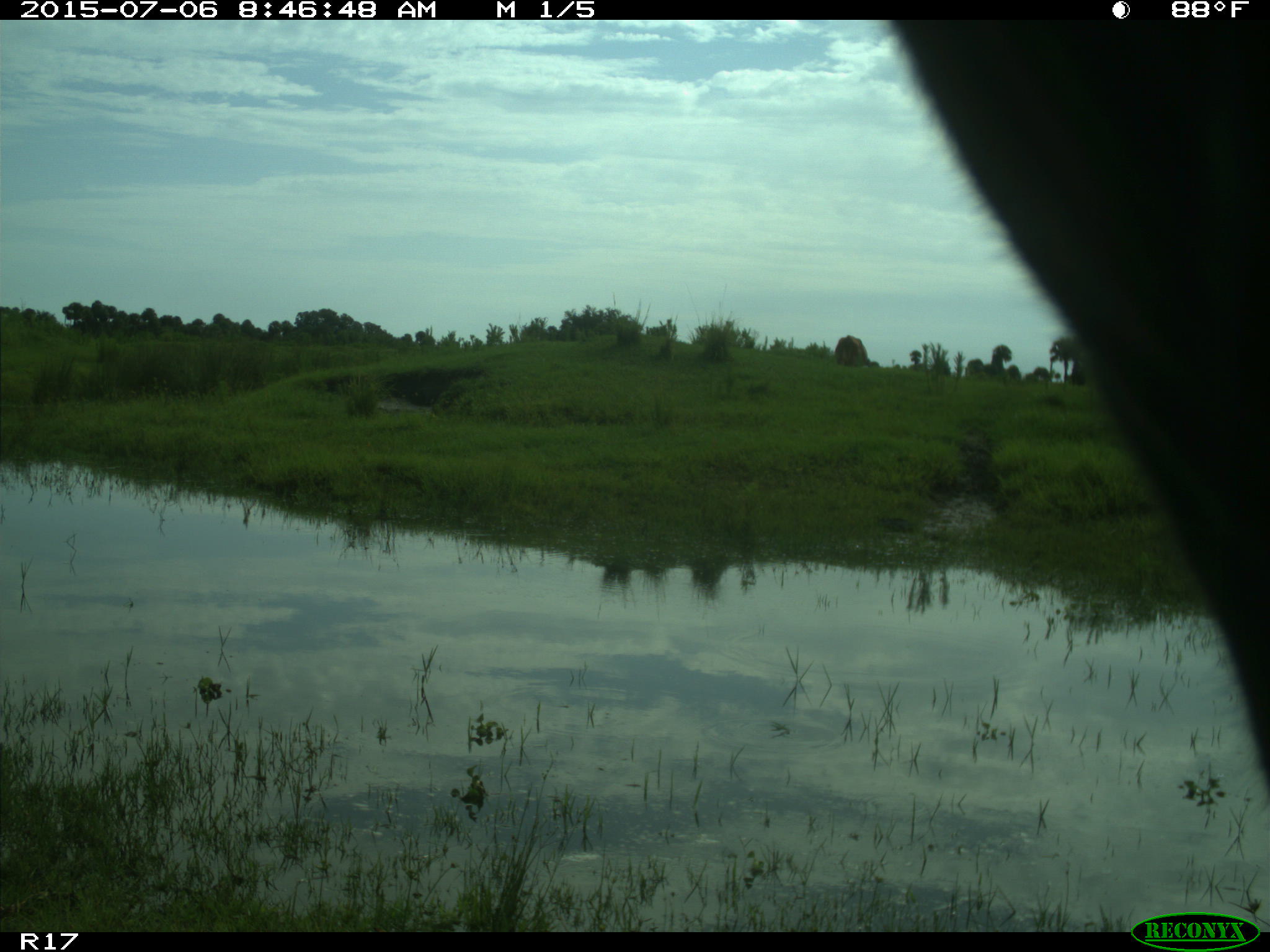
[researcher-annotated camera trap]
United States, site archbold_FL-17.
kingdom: Animalia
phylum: Chordata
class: Mammalia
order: Artiodactyla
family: Bovidae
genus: Bos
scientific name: Bos taurus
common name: domestic cow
Bos taurus (domestic cow).